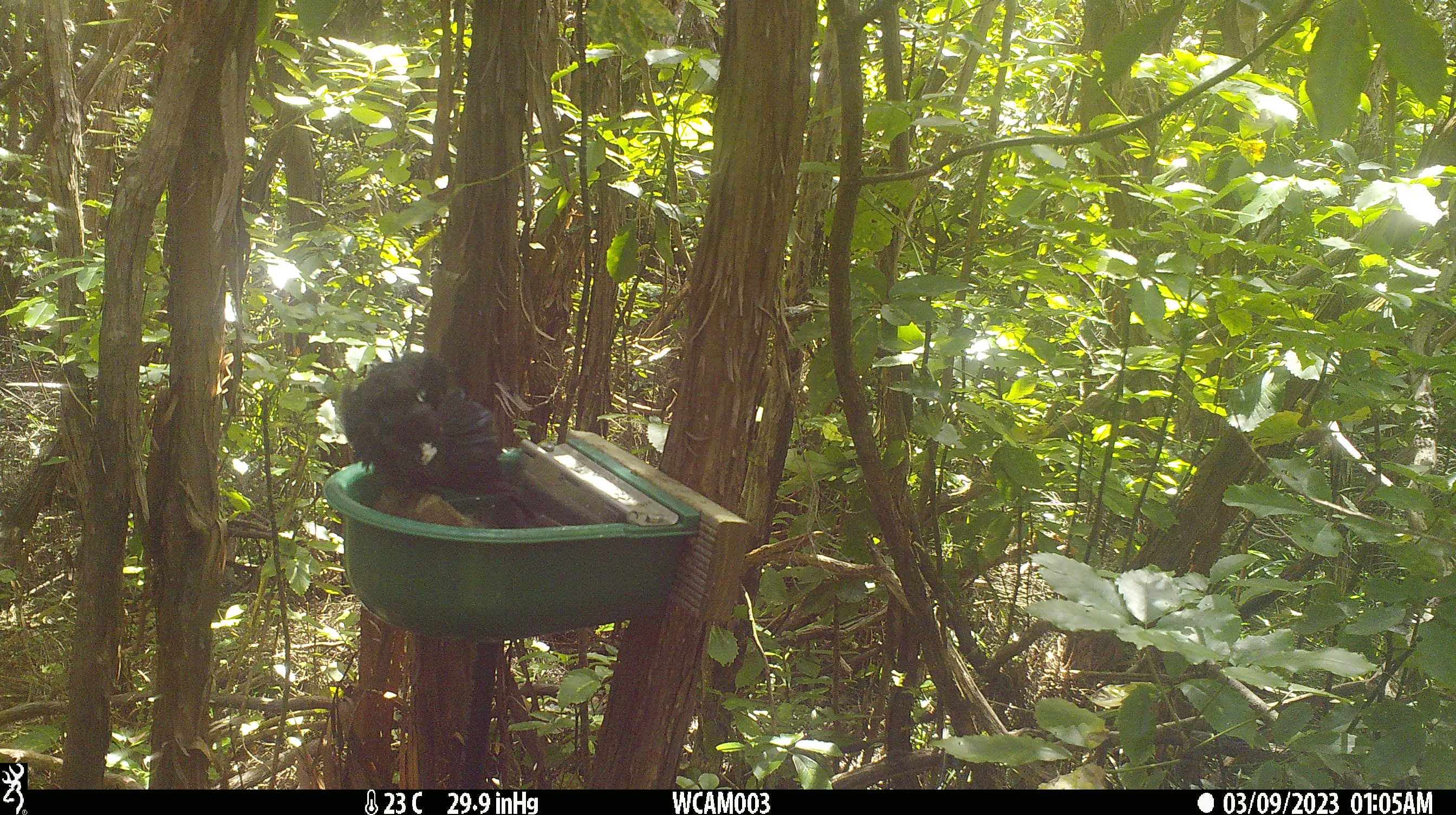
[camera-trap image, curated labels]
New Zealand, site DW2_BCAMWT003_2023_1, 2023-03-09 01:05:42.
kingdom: Animalia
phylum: Chordata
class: Aves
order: Passeriformes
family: Meliphagidae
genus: Prosthemadera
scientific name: Prosthemadera novaeseelandiae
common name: tui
Tui (Prosthemadera novaeseelandiae).